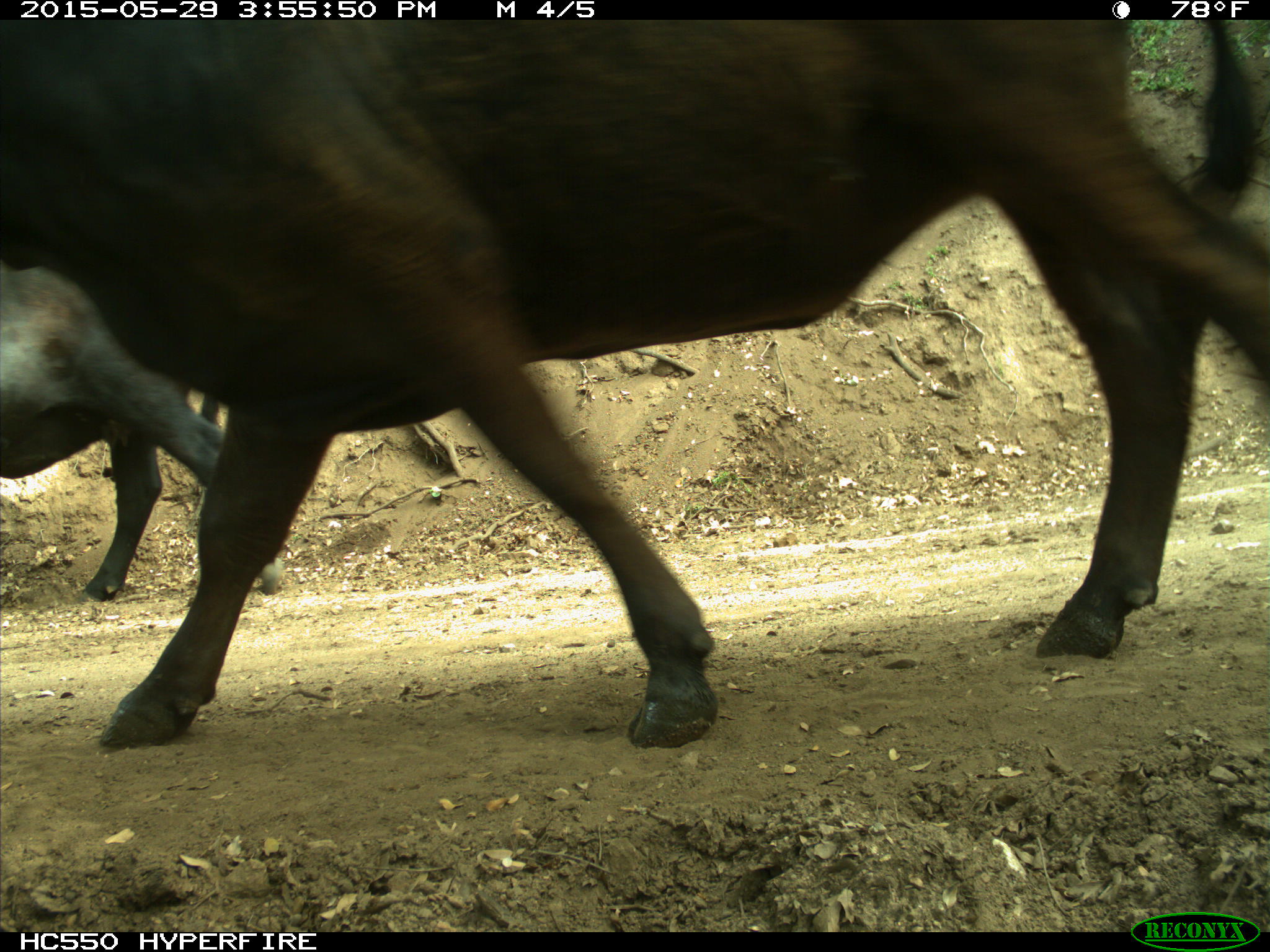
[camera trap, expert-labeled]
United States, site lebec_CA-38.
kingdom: Animalia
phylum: Chordata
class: Mammalia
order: Artiodactyla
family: Bovidae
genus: Bos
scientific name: Bos taurus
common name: domestic cow